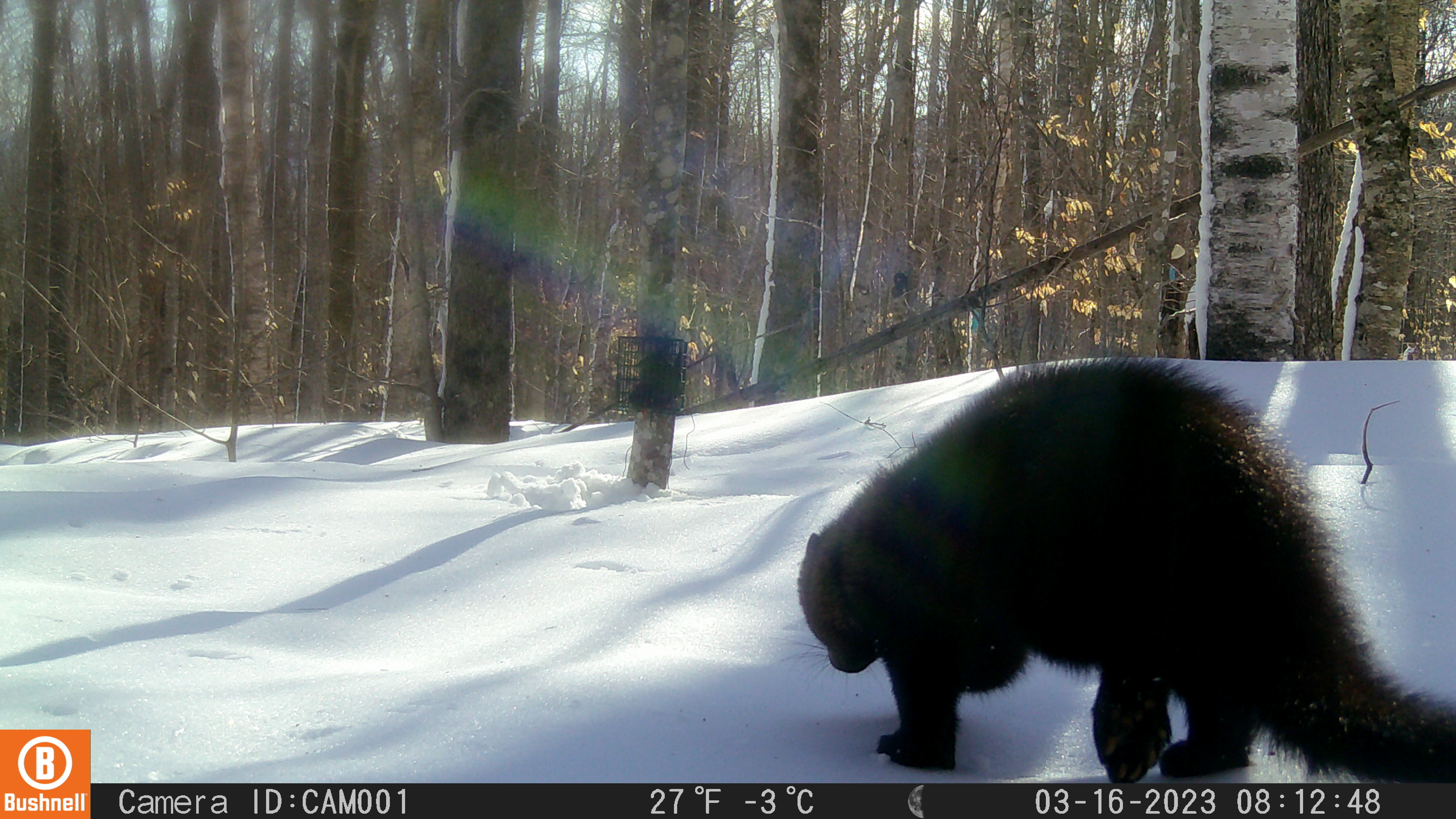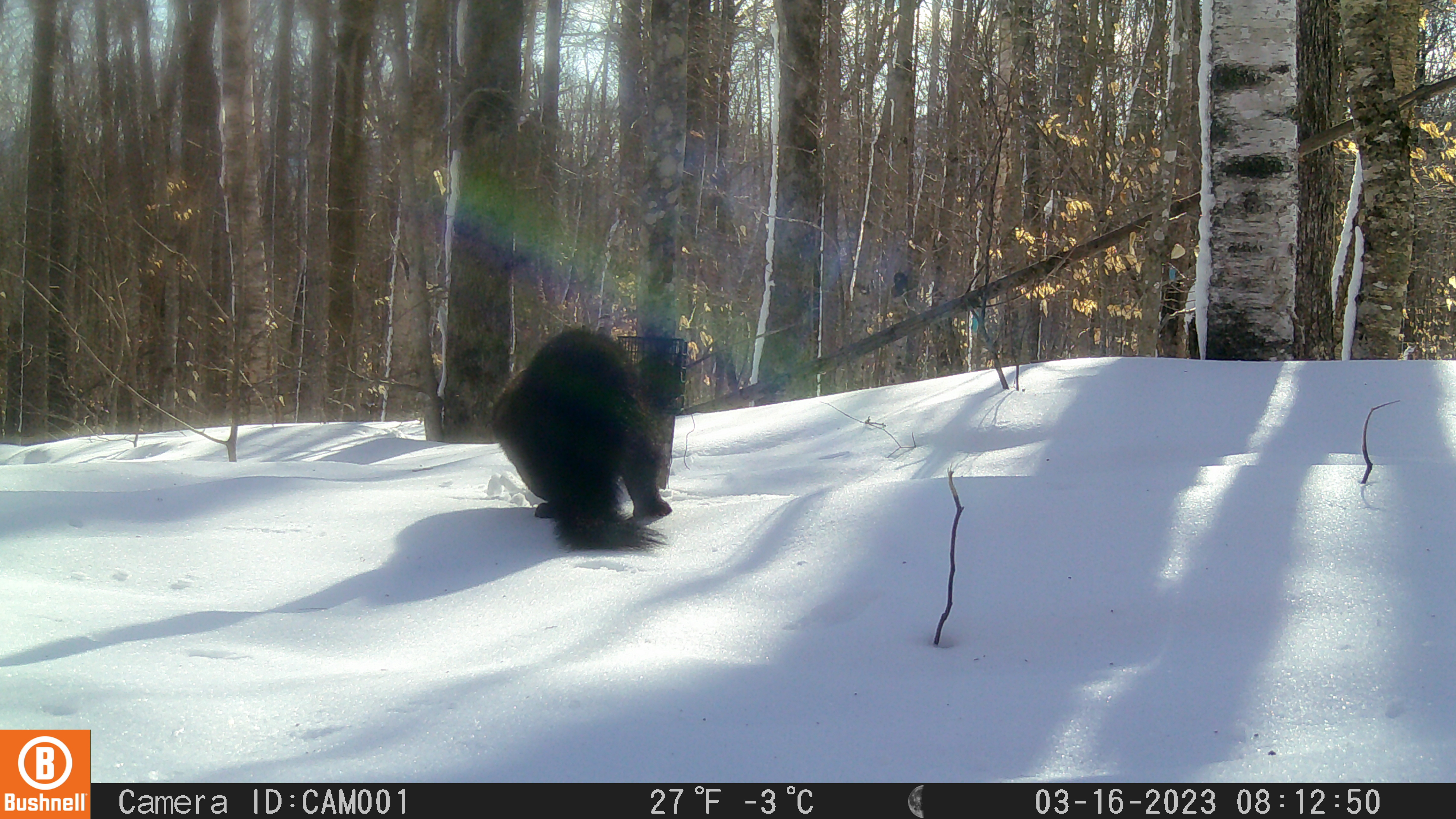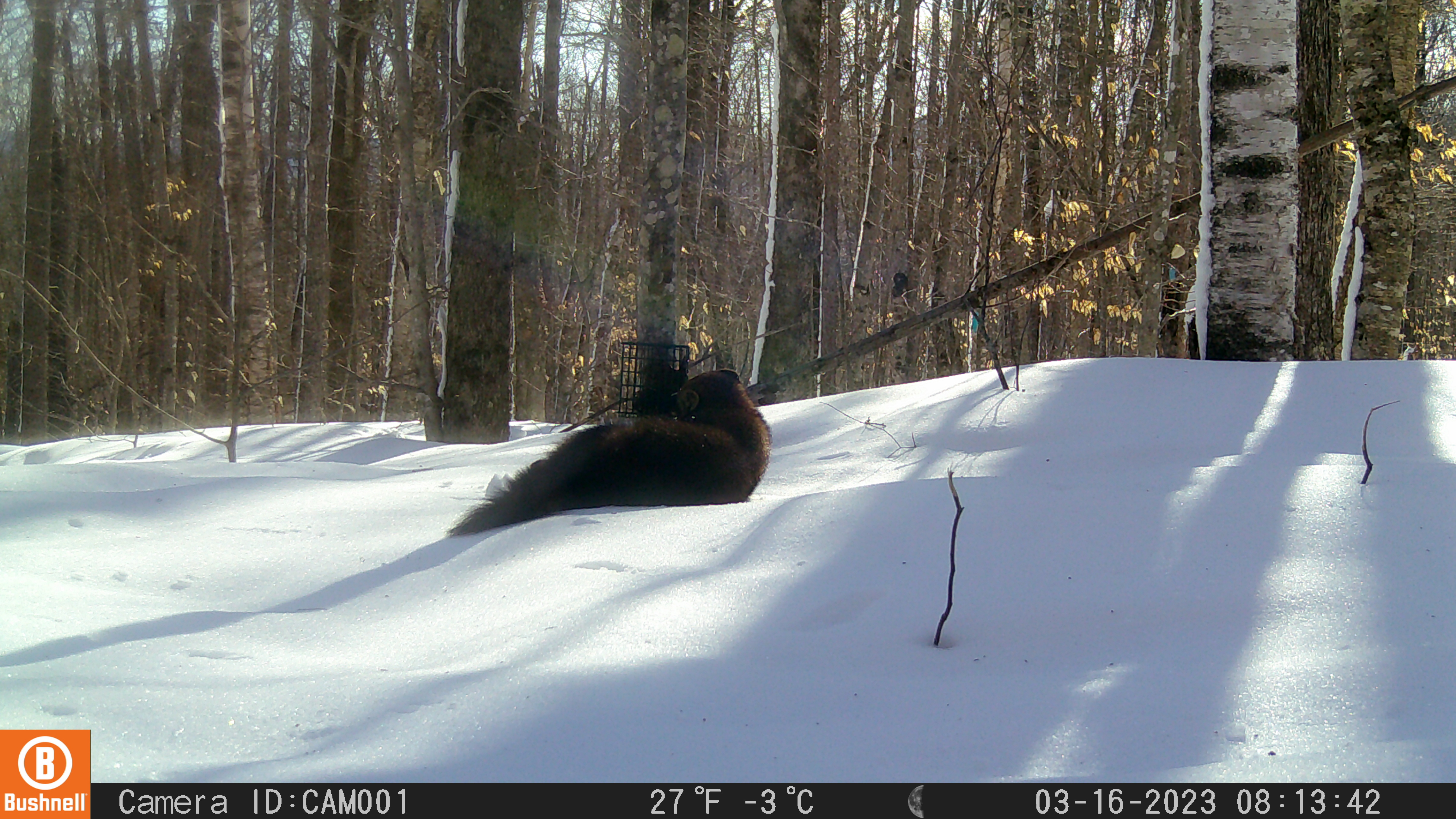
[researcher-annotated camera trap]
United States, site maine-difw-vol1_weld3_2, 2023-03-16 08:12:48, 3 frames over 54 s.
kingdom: Animalia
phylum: Chordata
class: Mammalia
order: Carnivora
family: Mustelidae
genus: Pekania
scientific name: Pekania pennanti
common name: fisher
Fisher (Pekania pennanti).